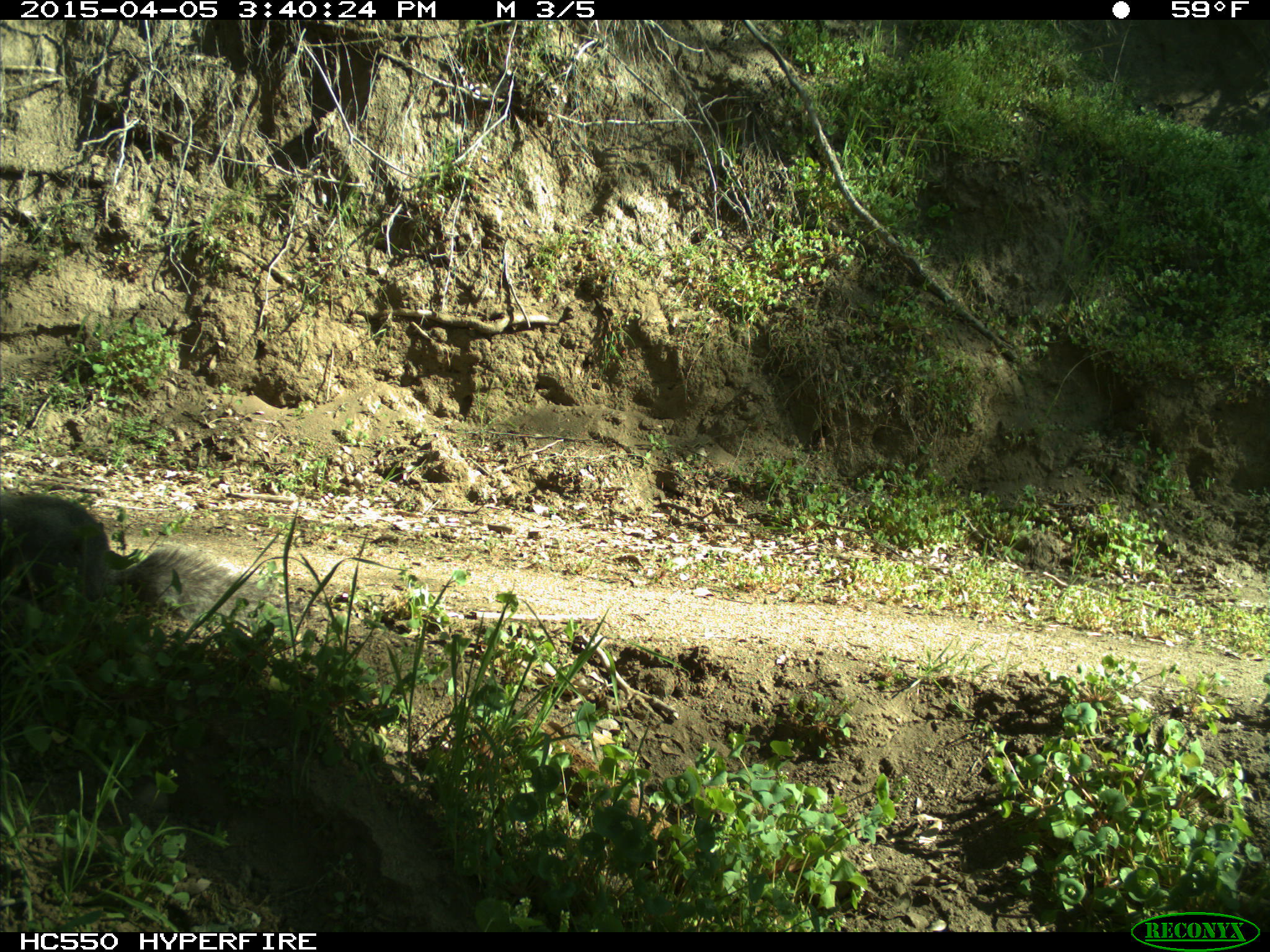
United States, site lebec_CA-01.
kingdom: Animalia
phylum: Chordata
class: Mammalia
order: Rodentia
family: Sciuridae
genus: Sciurus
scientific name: Sciurus carolinensis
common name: eastern gray squirrel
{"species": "Sciurus carolinensis (eastern gray squirrel)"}